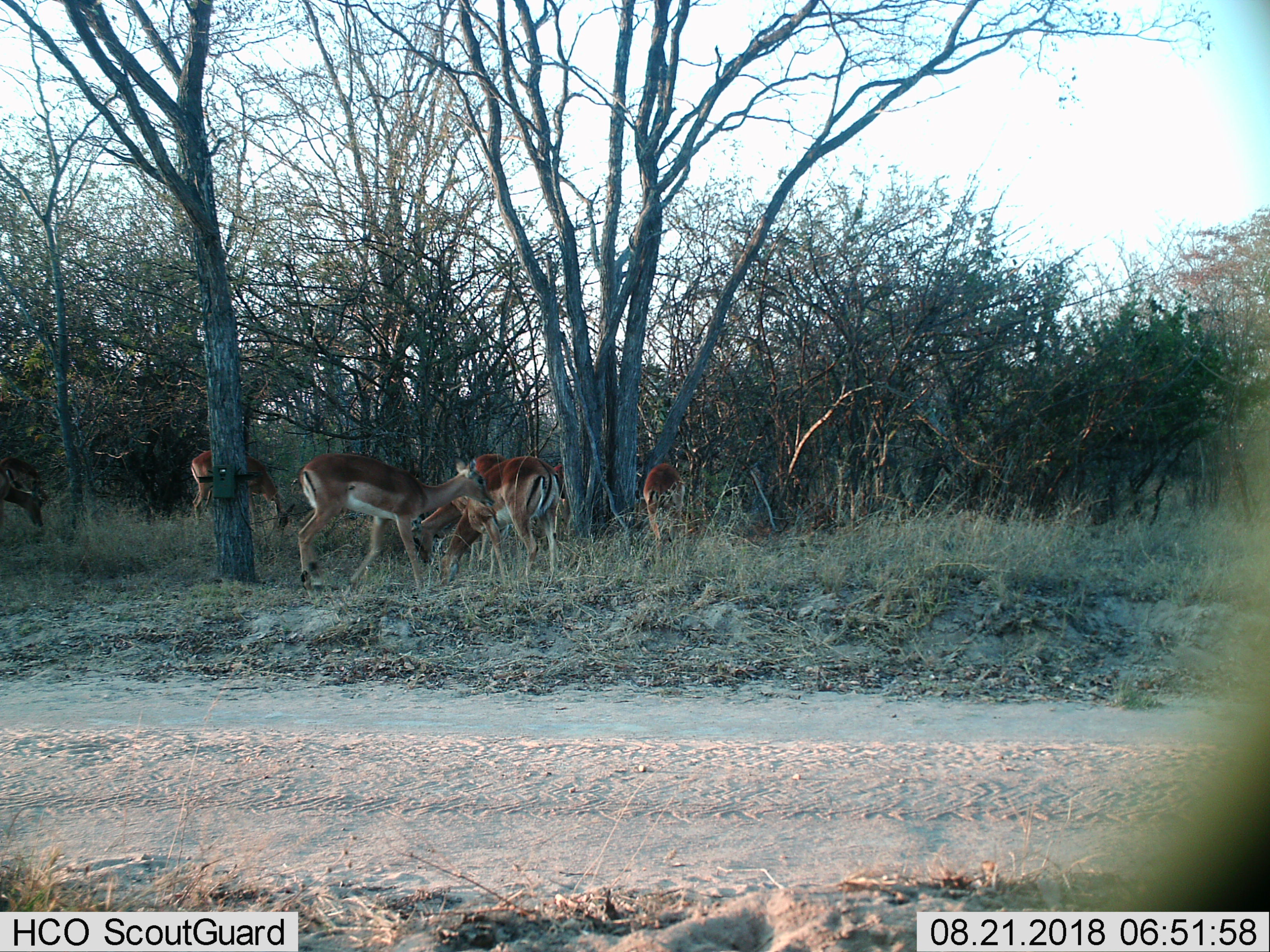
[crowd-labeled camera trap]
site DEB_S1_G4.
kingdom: Animalia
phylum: Chordata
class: Mammalia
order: Artiodactyla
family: Bovidae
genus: Aepyceros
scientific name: Aepyceros melampus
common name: impala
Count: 8.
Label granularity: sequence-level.